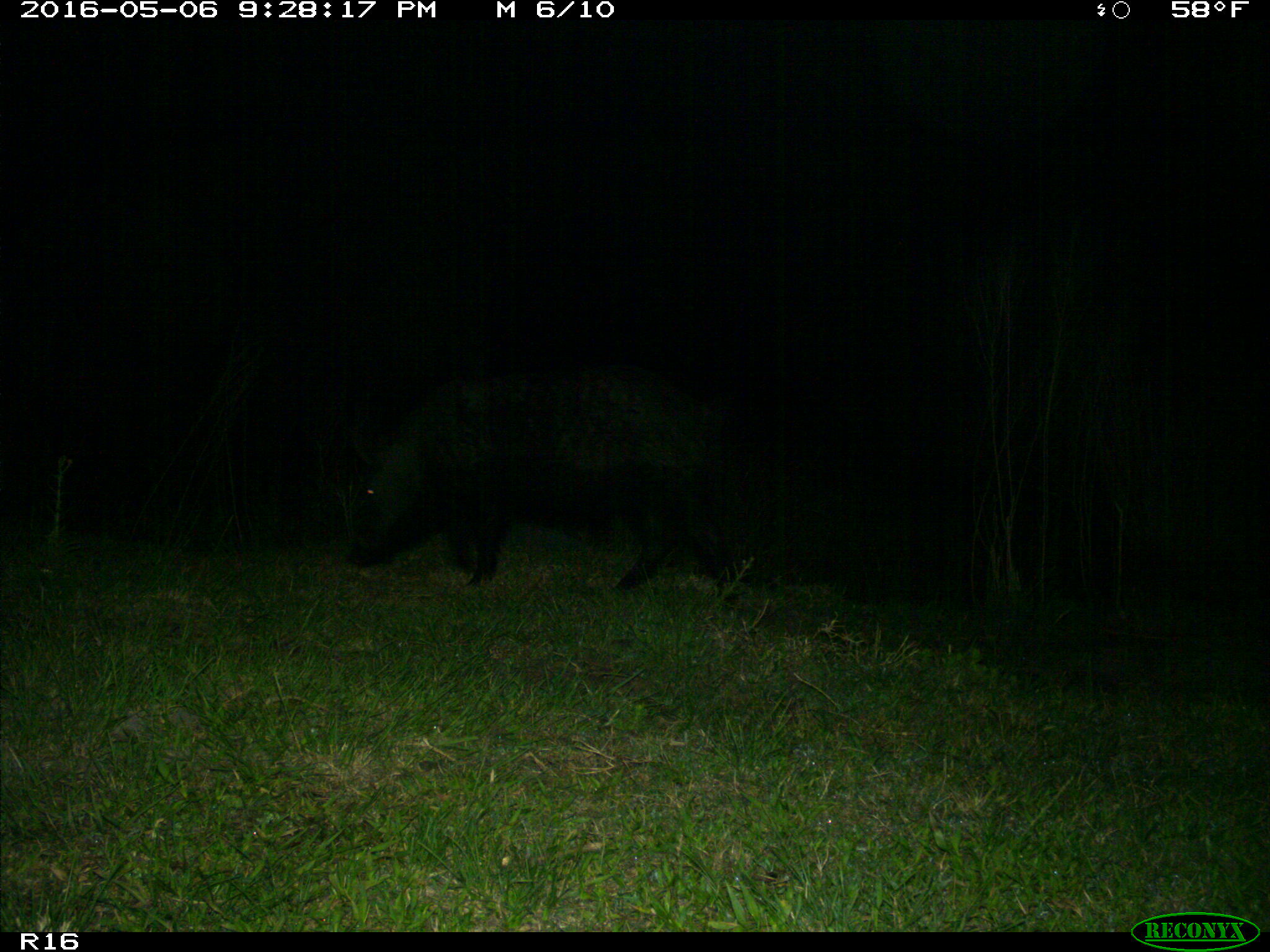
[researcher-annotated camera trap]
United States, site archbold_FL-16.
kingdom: Animalia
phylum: Chordata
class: Mammalia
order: Artiodactyla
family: Suidae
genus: Sus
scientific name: Sus scrofa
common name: wild boar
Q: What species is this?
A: Sus scrofa (wild boar).